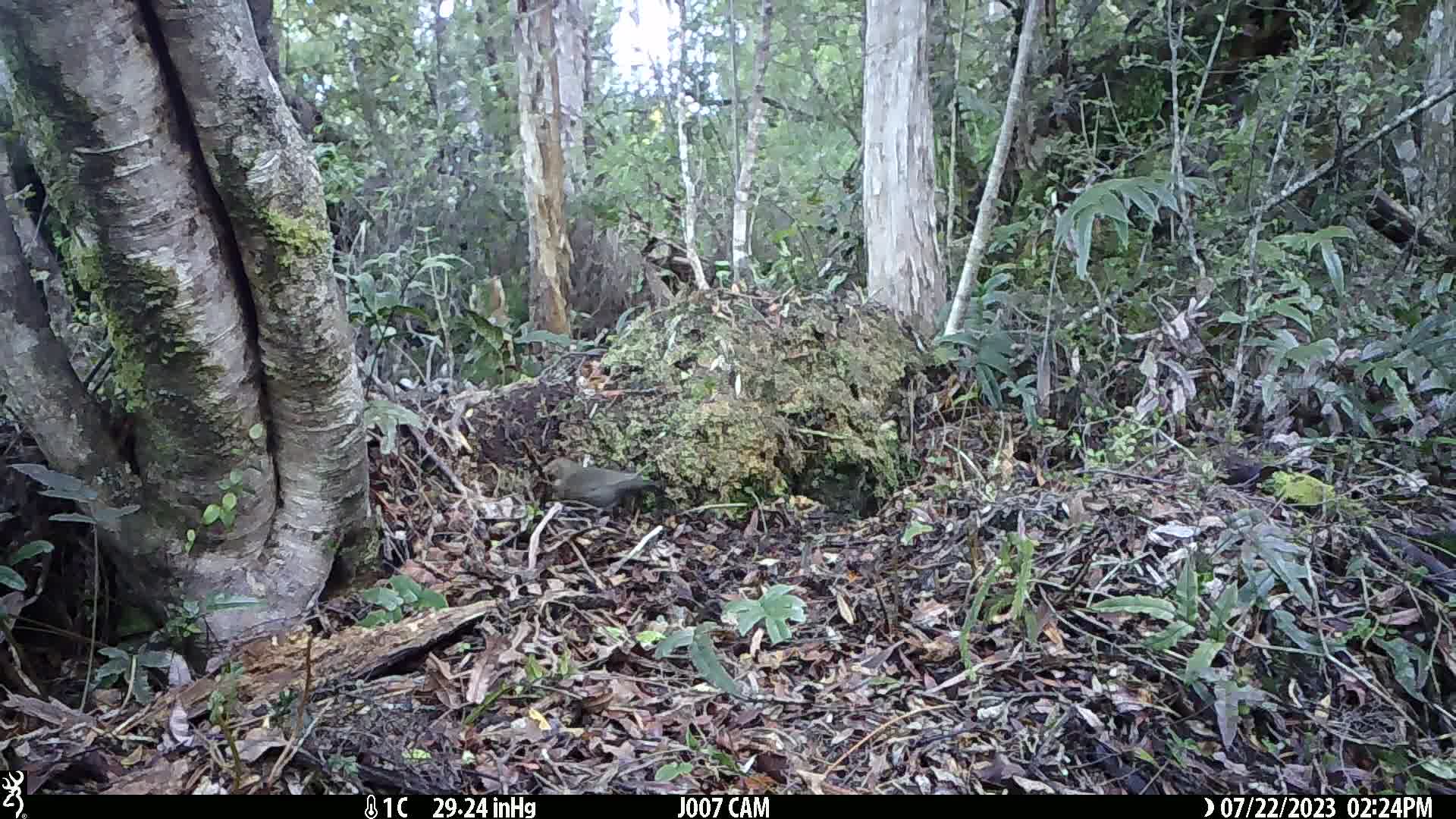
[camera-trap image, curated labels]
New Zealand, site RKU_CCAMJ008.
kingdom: Animalia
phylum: Chordata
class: Aves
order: Passeriformes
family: Turdidae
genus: Turdus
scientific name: Turdus merula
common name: eurasian blackbird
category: blackbird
Blackbird (eurasian blackbird) (Turdus merula).